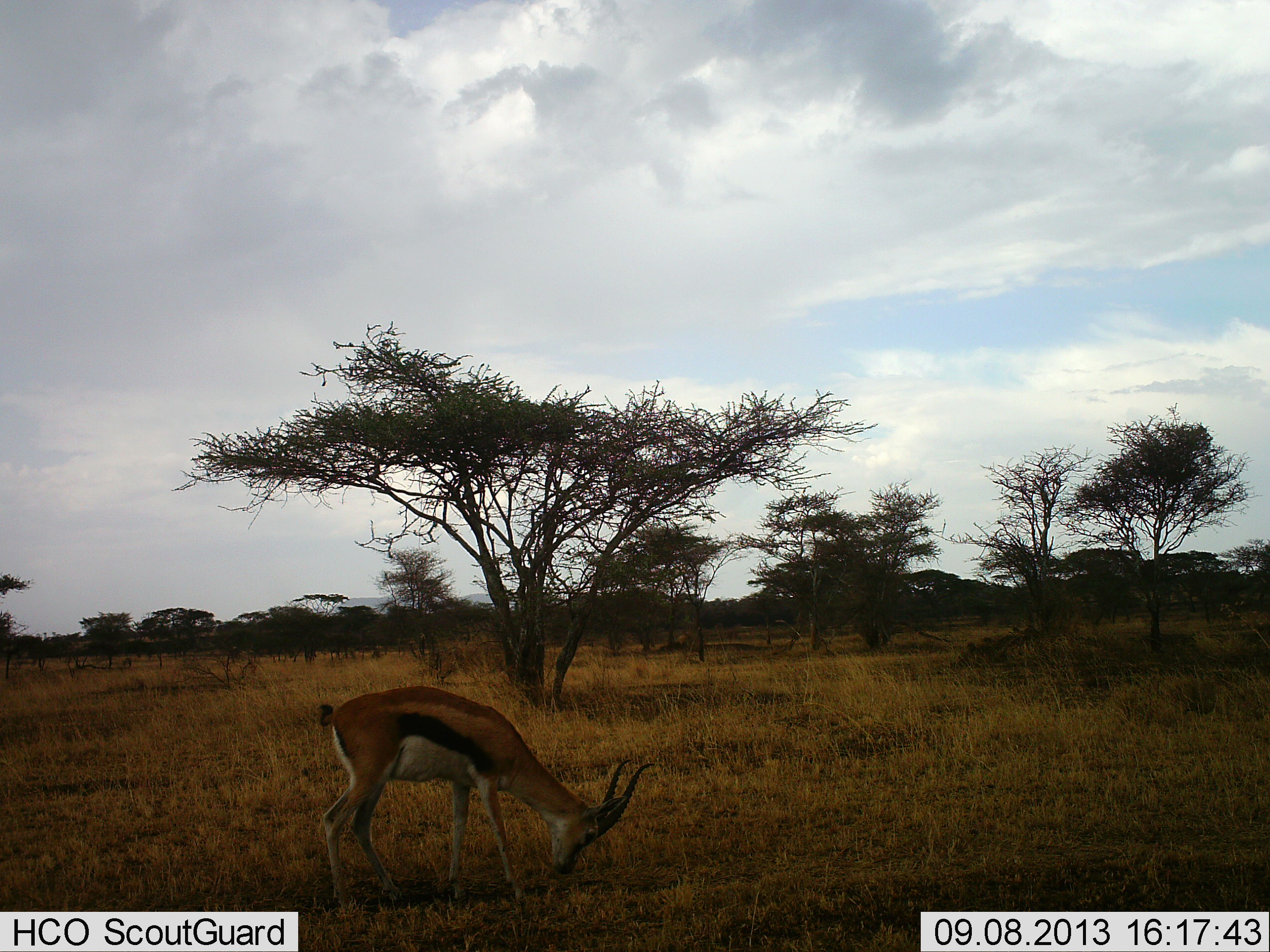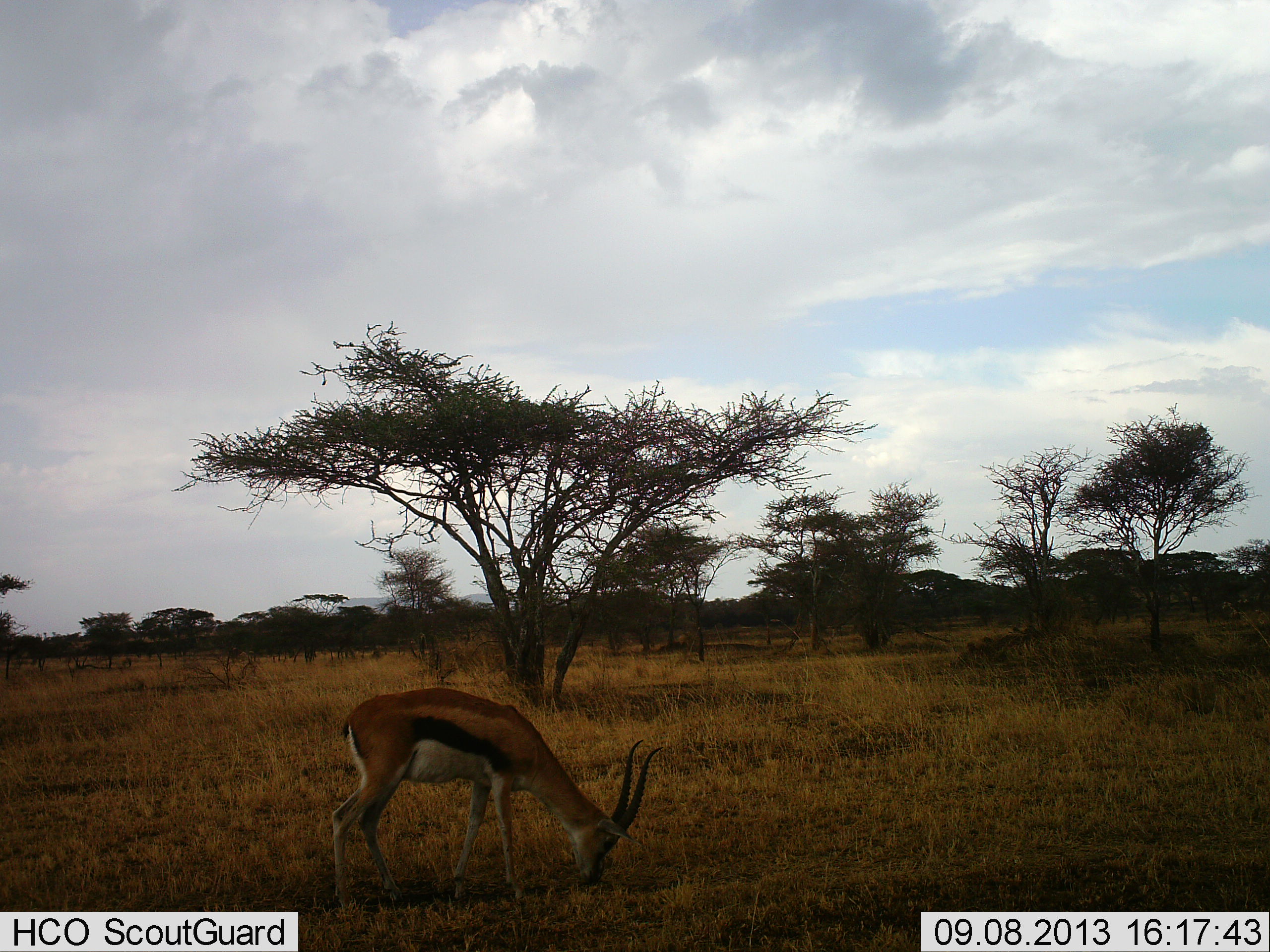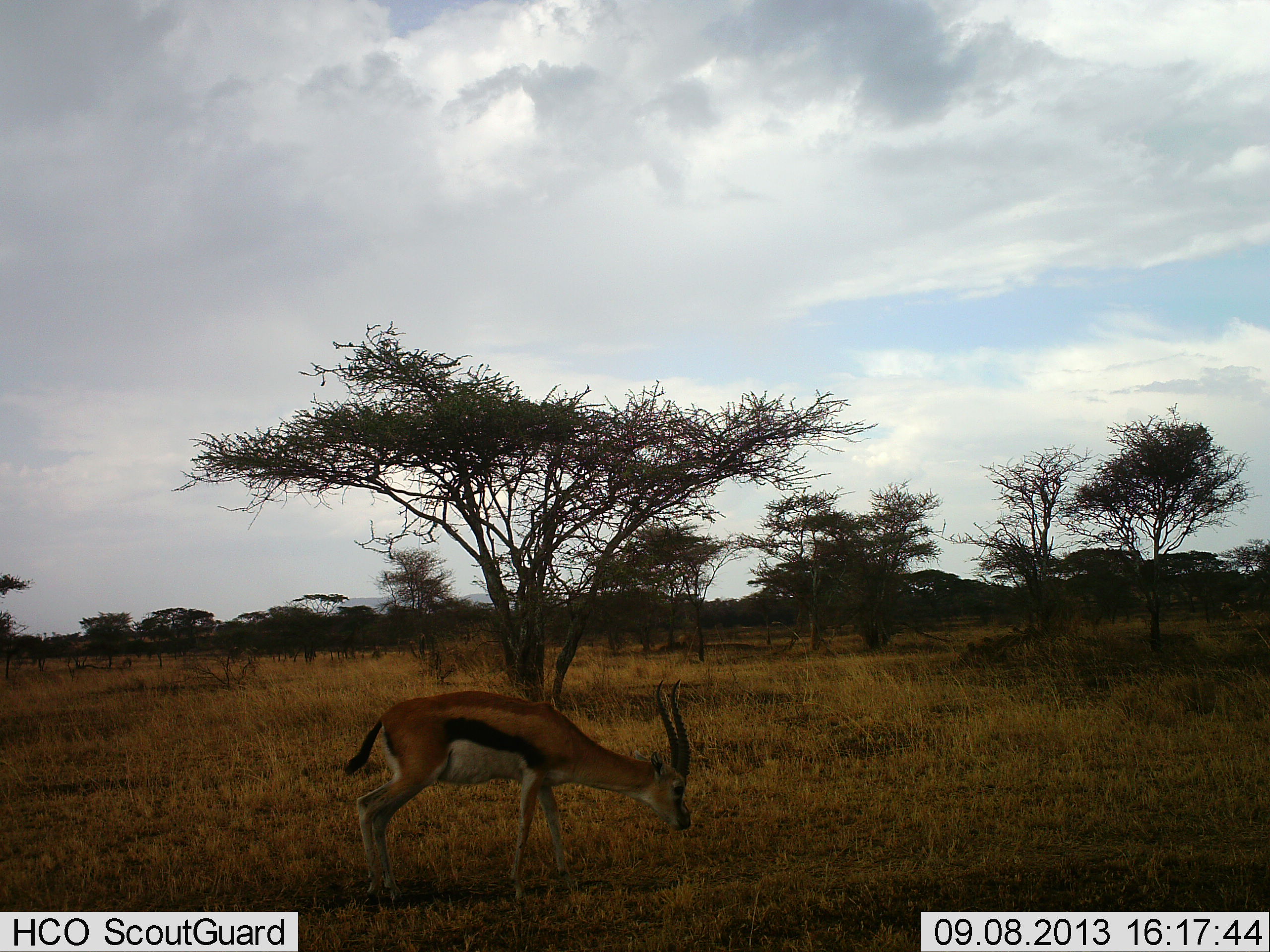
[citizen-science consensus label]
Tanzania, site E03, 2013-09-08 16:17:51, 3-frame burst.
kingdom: Animalia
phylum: Chordata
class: Mammalia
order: Artiodactyla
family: Bovidae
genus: Eudorcas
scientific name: Eudorcas thomsonii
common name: thomson's gazelle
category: gazellethomsons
Gazellethomsons (thomson's gazelle) (Eudorcas thomsonii), count 1. Behavior (volunteer vote fractions): standing 20%, resting 0%, moving 10%, interacting 0%. Young present (vote fraction): 0%. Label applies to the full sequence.